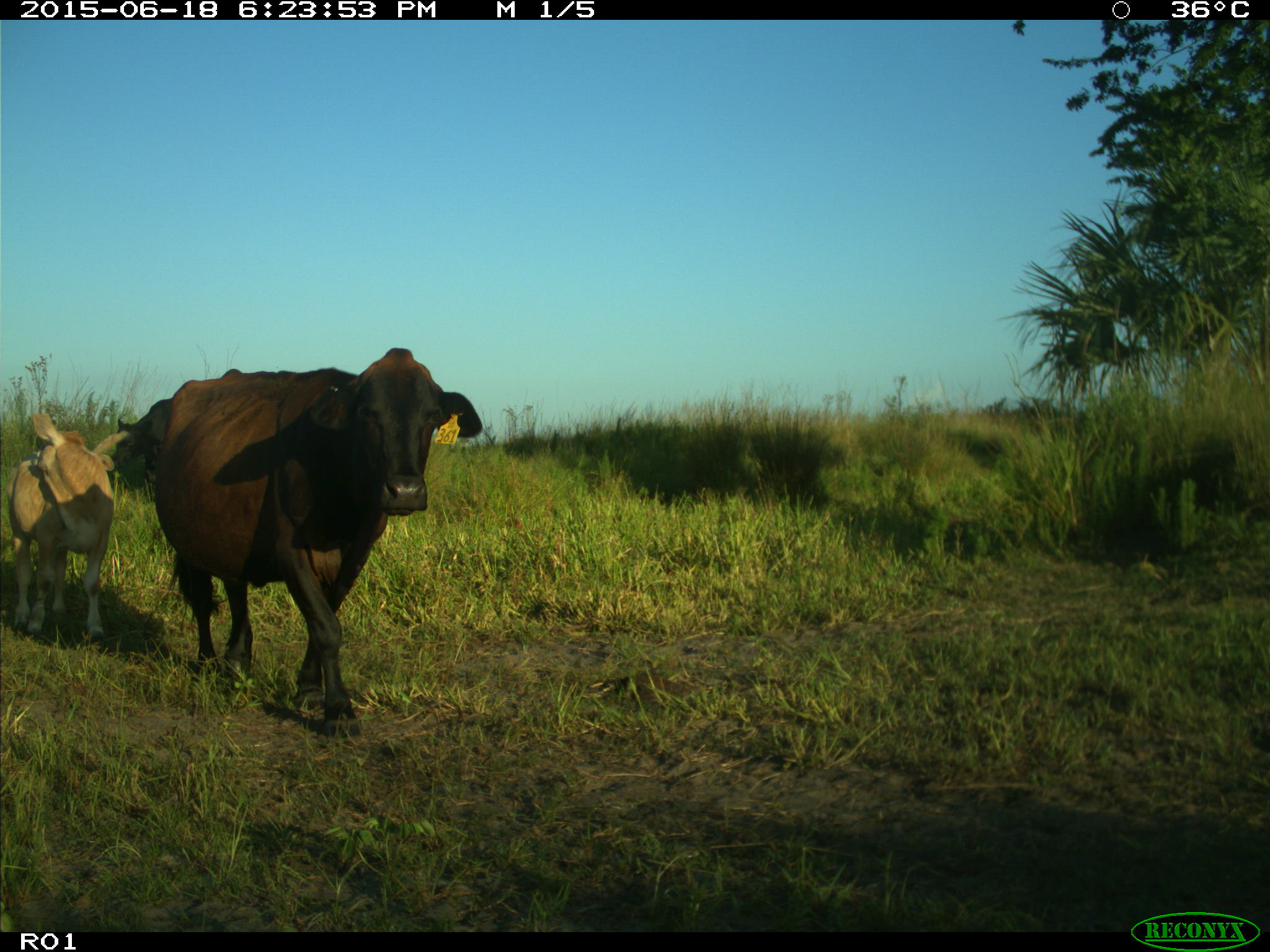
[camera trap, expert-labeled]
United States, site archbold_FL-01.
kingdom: Animalia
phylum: Chordata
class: Mammalia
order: Artiodactyla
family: Bovidae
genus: Bos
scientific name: Bos taurus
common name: domestic cow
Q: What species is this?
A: Bos taurus (domestic cow).